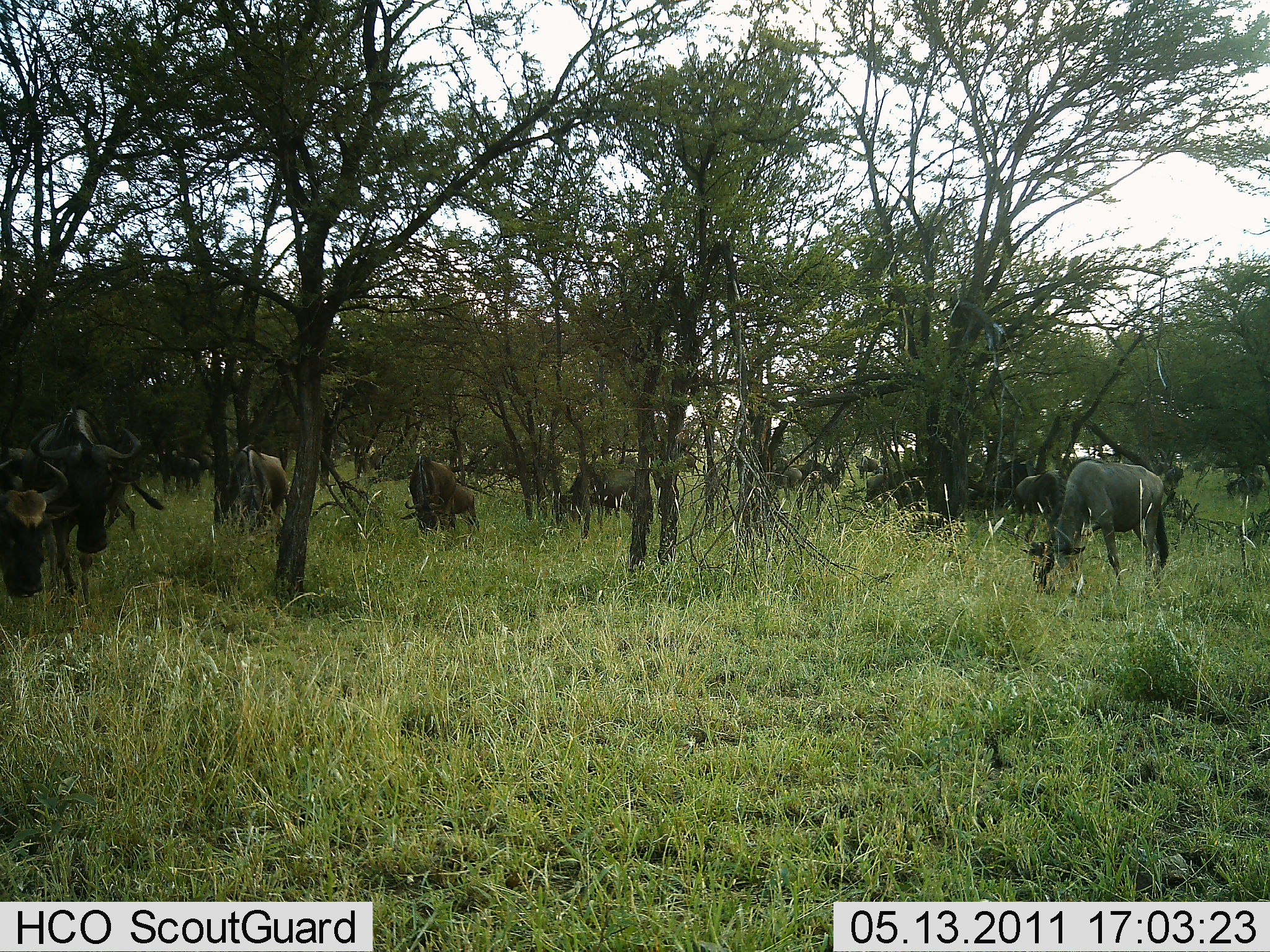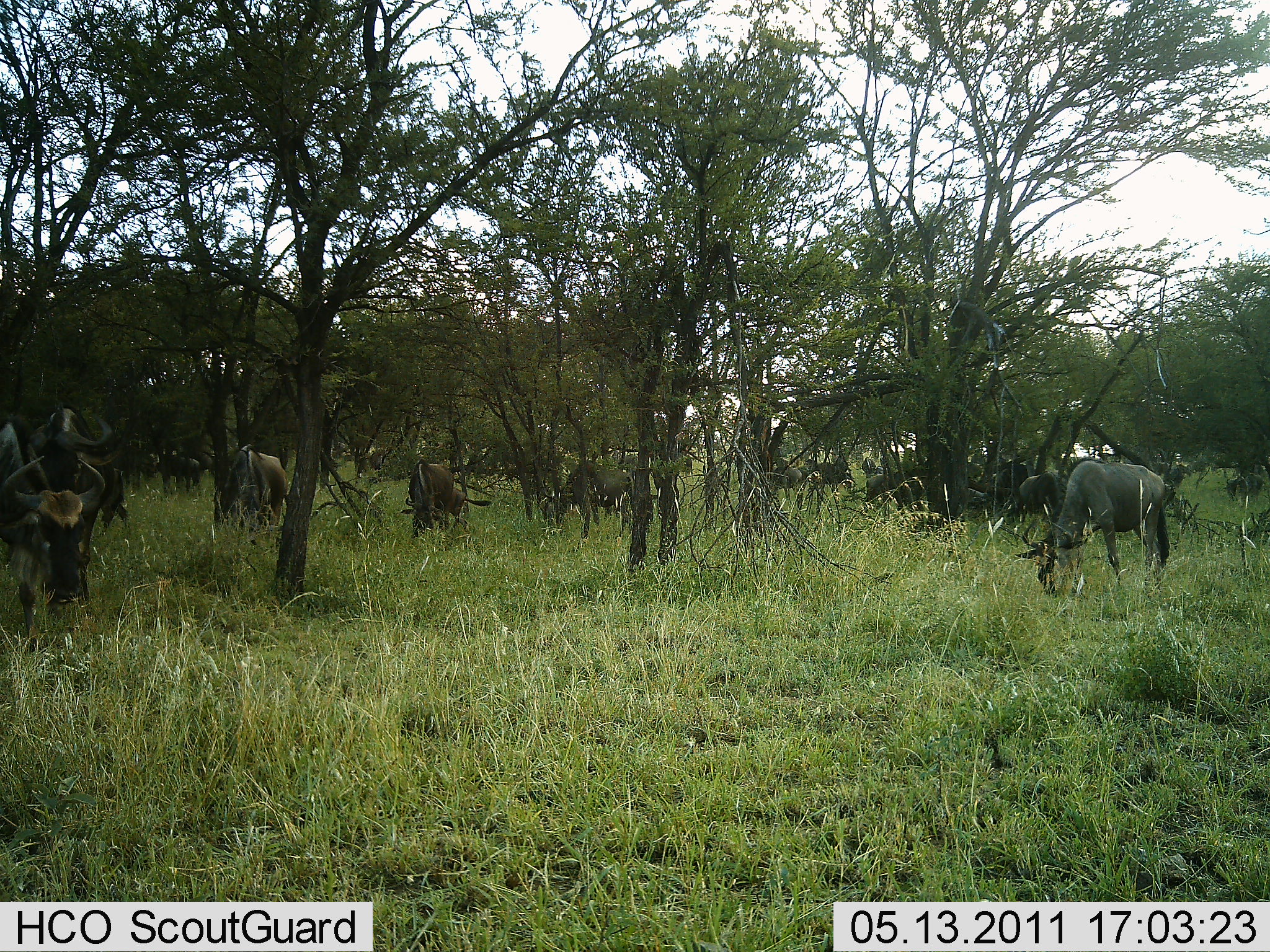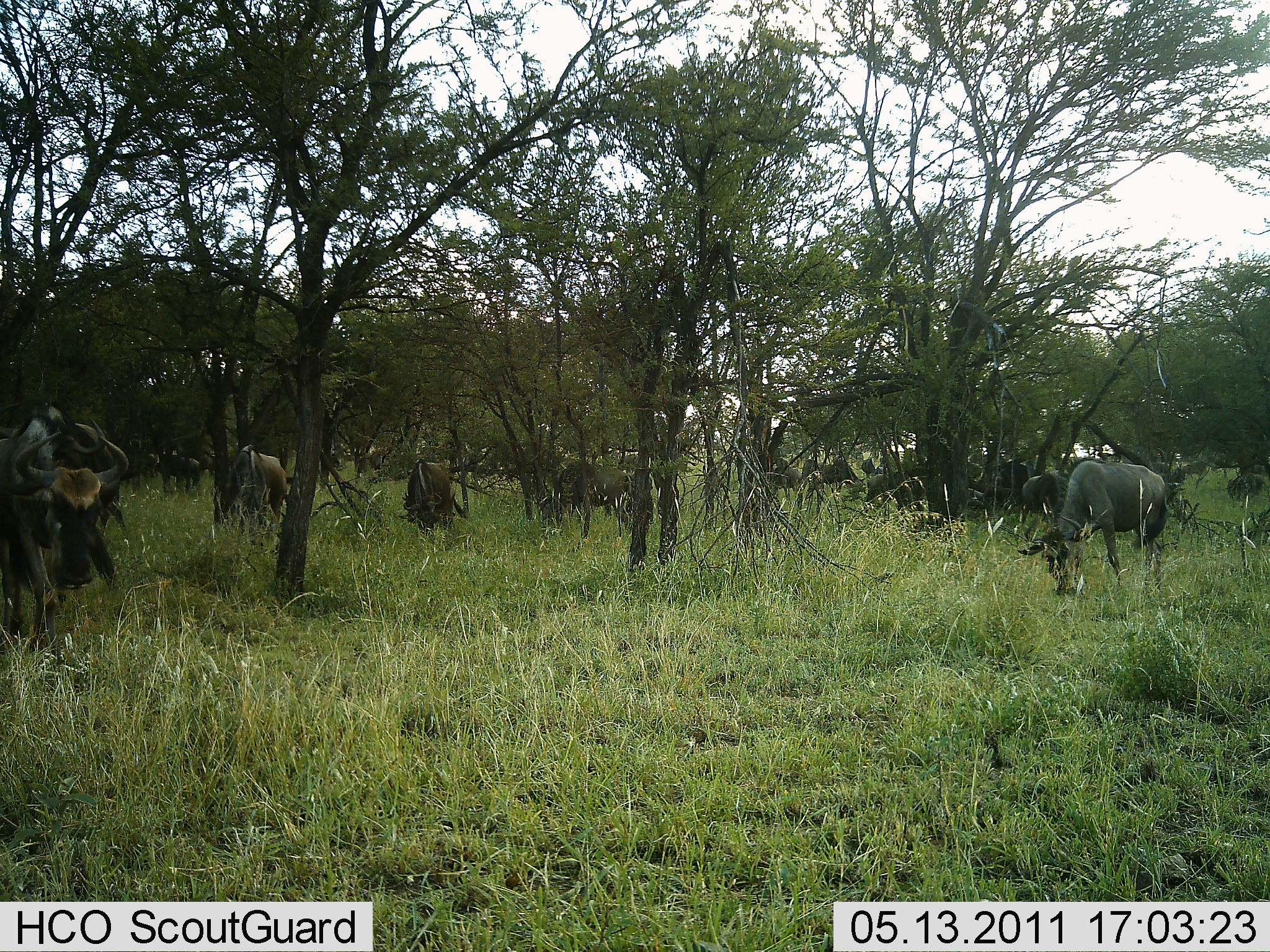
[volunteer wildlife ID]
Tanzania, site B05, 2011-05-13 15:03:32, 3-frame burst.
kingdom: Animalia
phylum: Chordata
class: Mammalia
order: Artiodactyla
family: Bovidae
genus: Connochaetes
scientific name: Connochaetes taurinus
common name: blue wildebeest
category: wildebeest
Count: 11-50.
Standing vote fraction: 36%.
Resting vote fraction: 0%.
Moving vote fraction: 29%.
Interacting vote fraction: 0%.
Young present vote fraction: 0%.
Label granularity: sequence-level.